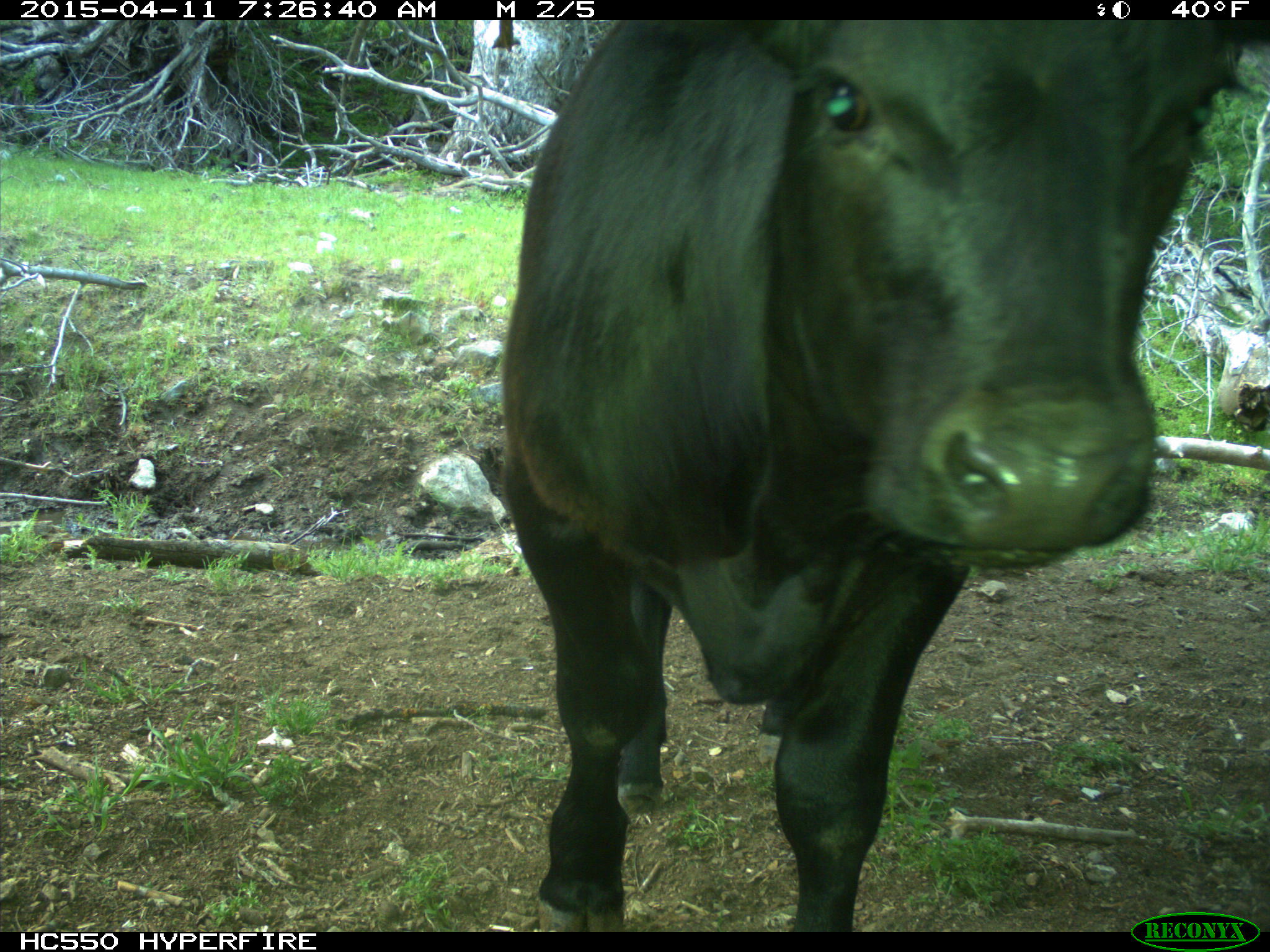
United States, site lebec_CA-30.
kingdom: Animalia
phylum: Chordata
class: Mammalia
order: Artiodactyla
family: Bovidae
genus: Bos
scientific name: Bos taurus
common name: domestic cow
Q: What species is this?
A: Bos taurus (domestic cow).